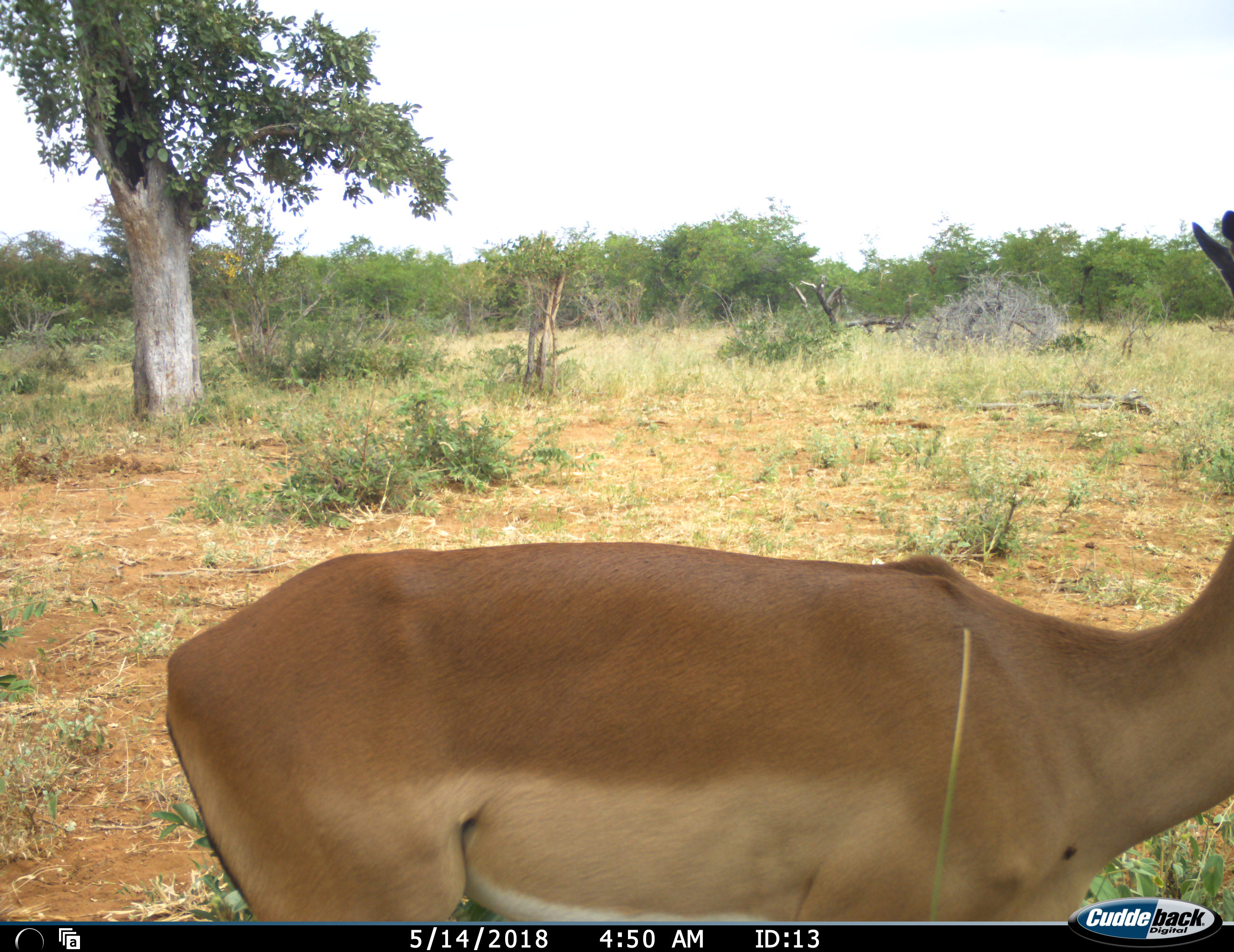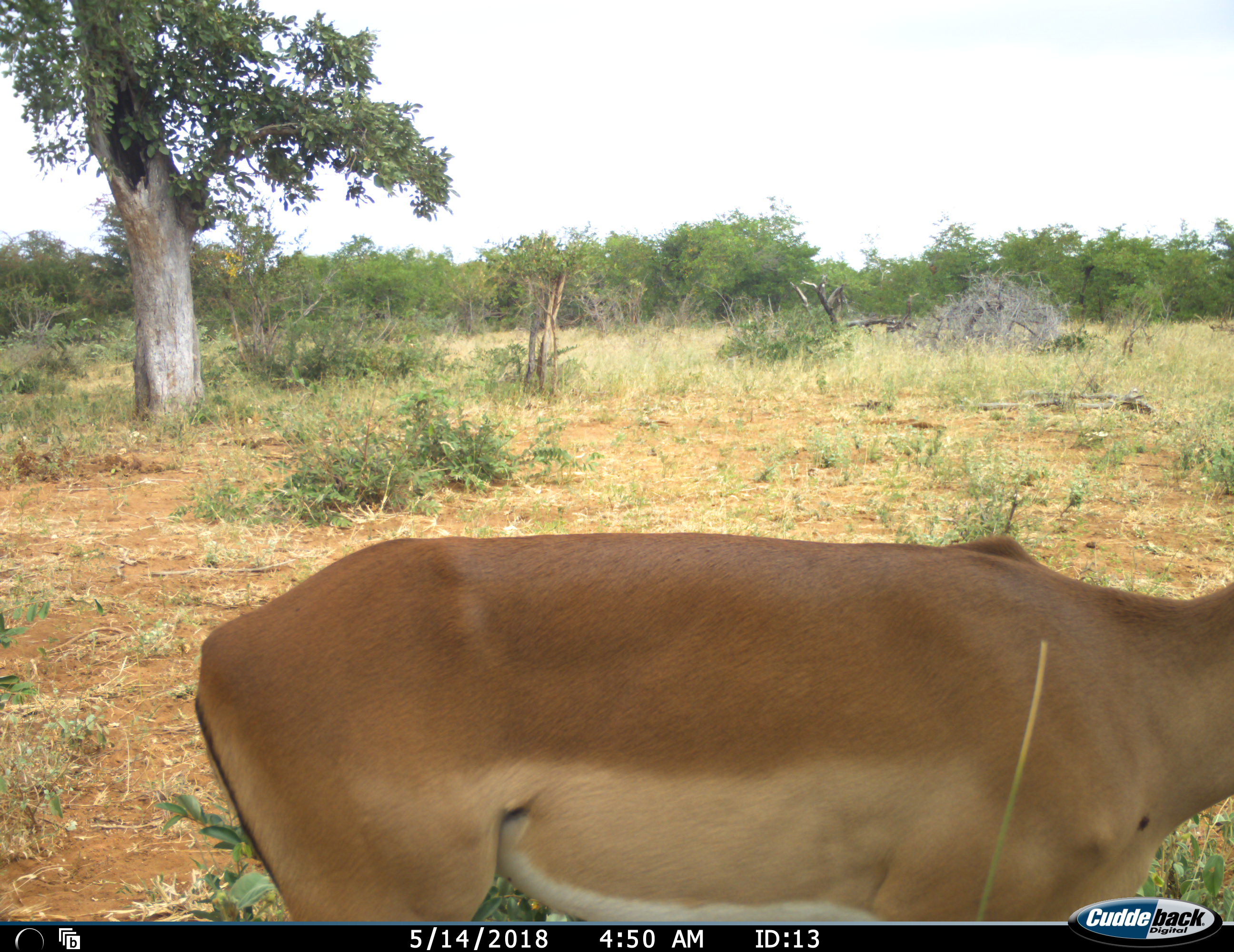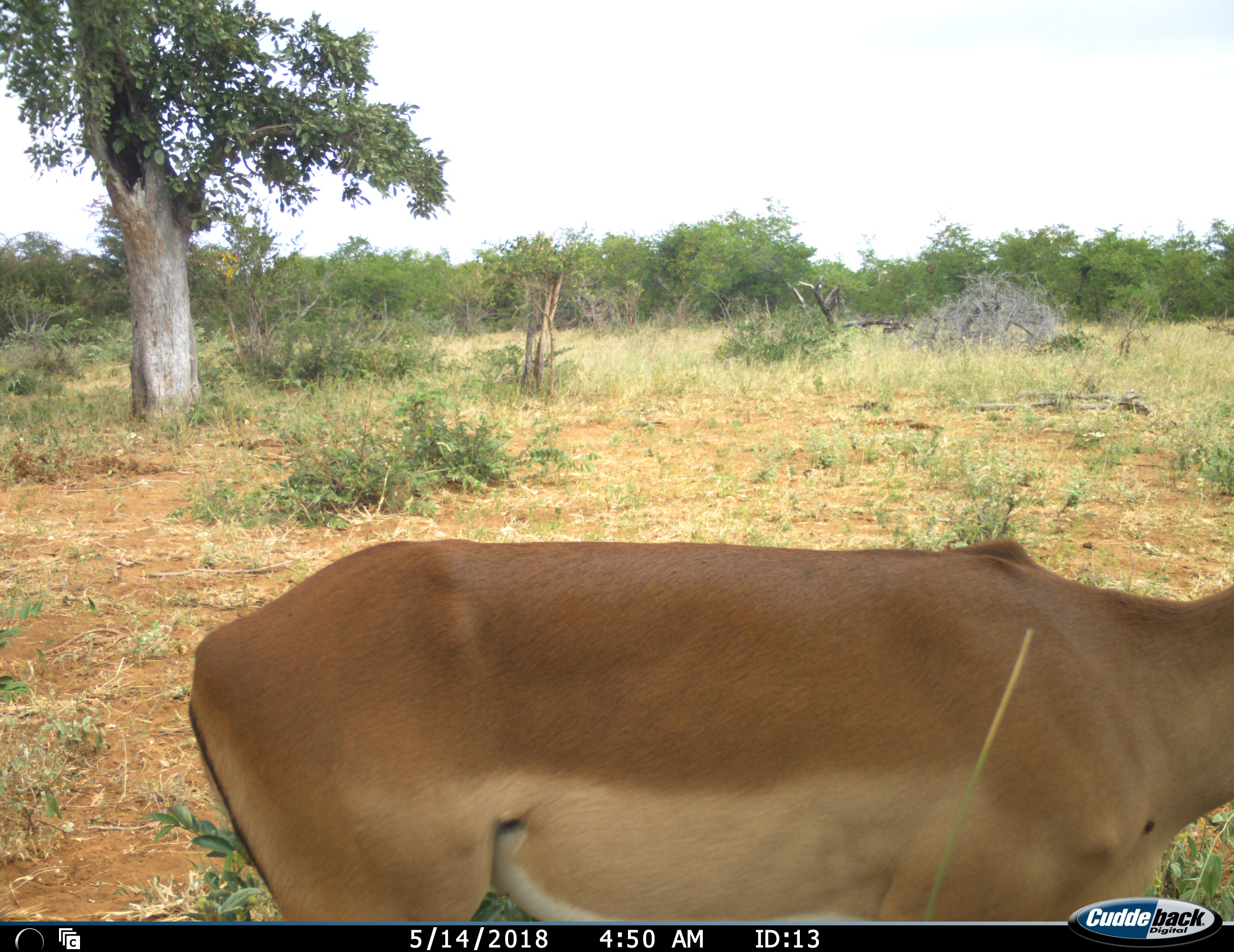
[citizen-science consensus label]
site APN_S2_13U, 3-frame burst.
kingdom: Animalia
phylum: Chordata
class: Mammalia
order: Artiodactyla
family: Bovidae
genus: Aepyceros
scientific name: Aepyceros melampus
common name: impala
Impala (Aepyceros melampus), count 1. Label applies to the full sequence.